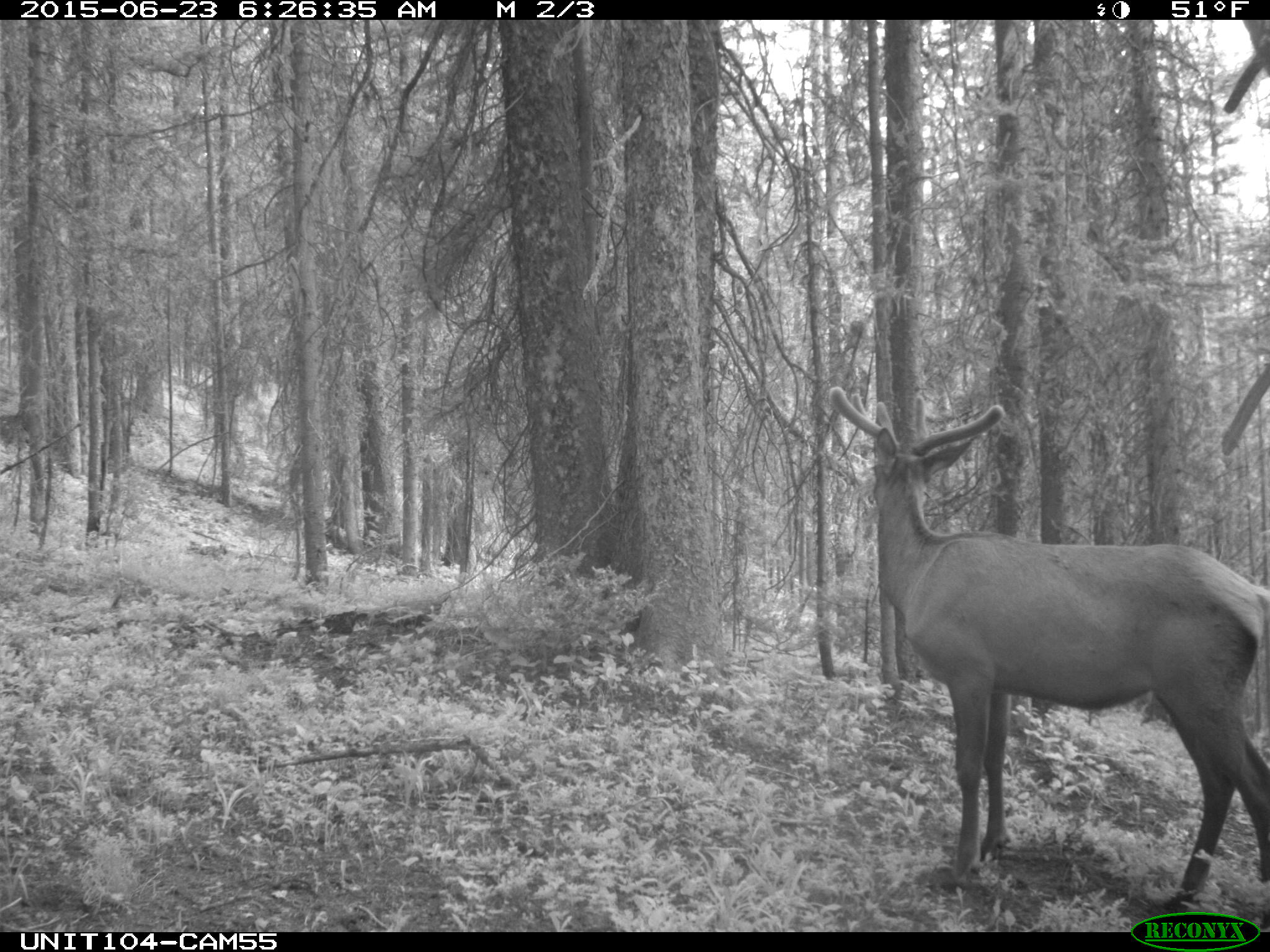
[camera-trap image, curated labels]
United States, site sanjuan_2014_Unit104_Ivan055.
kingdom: Animalia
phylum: Chordata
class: Mammalia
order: Artiodactyla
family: Cervidae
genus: Cervus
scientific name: Cervus elaphus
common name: red deer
Cervus elaphus (red deer).